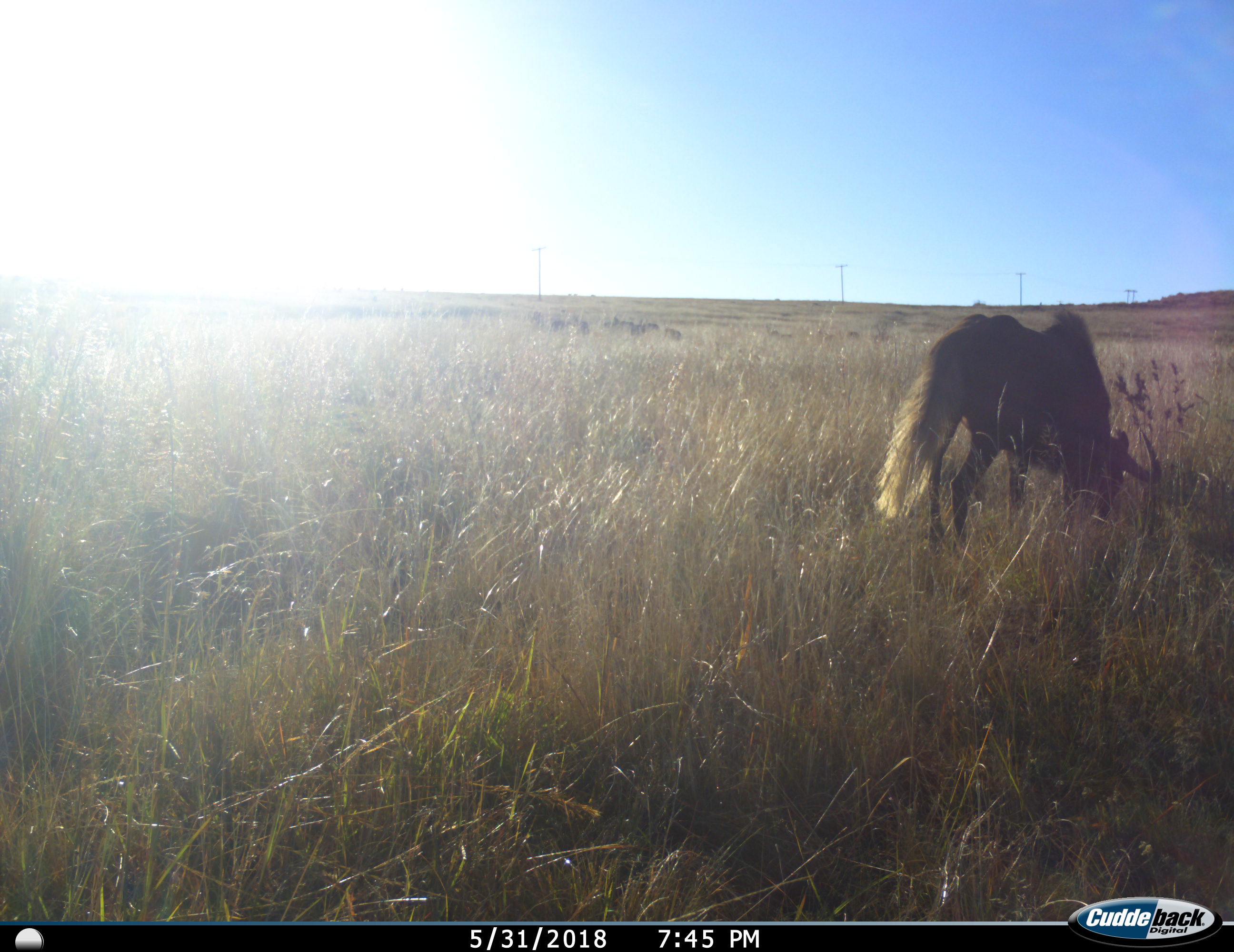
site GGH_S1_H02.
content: unidentified animal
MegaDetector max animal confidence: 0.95